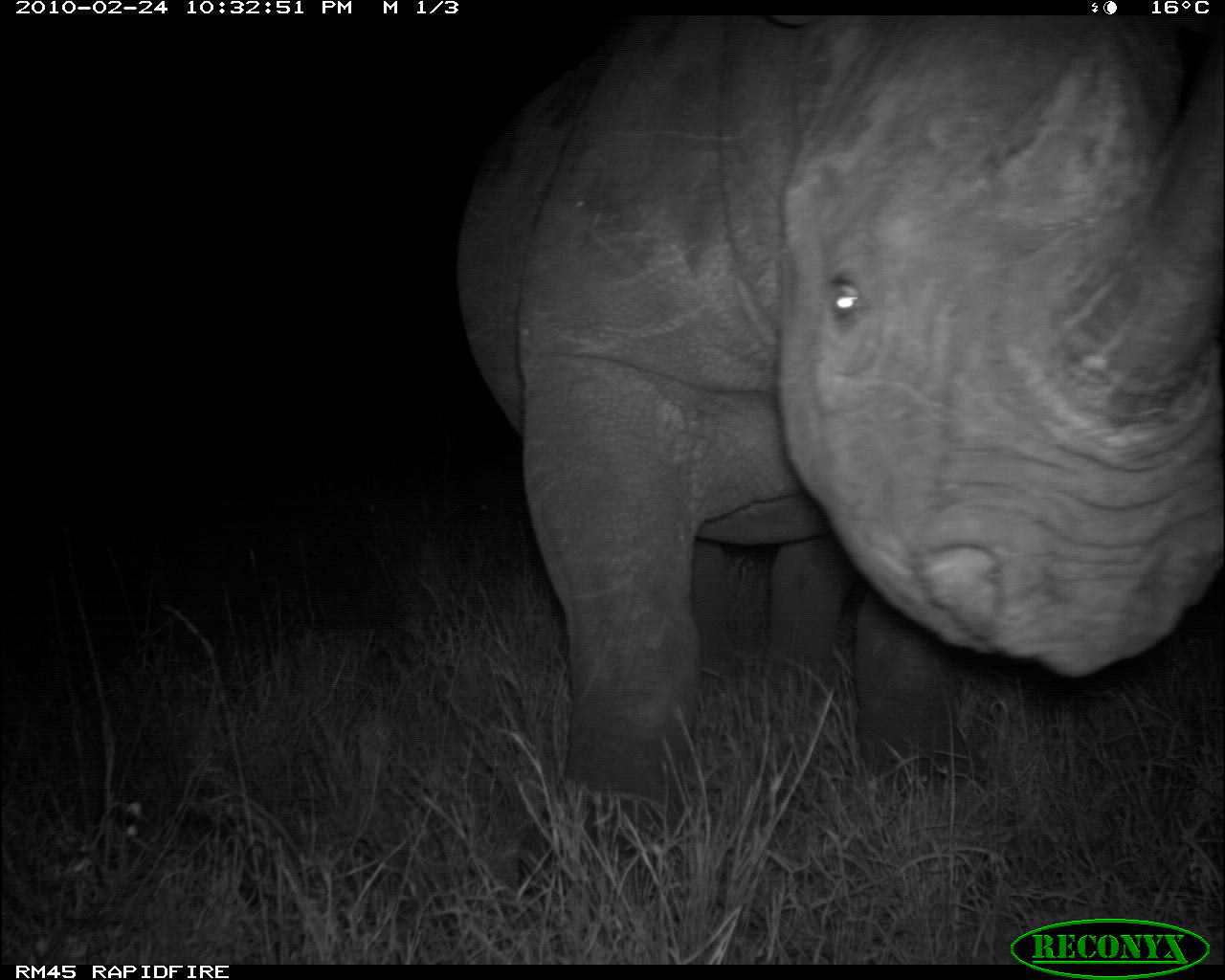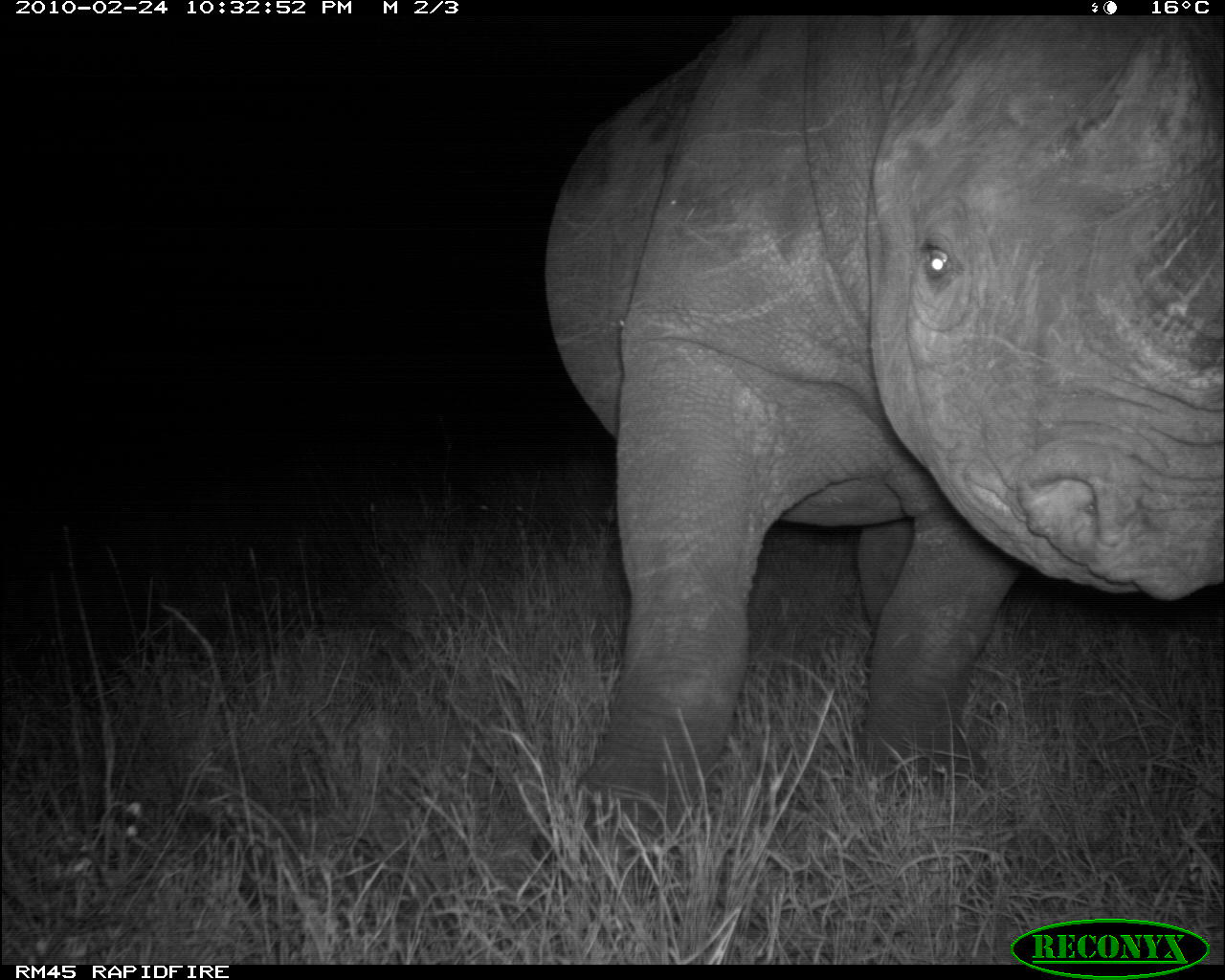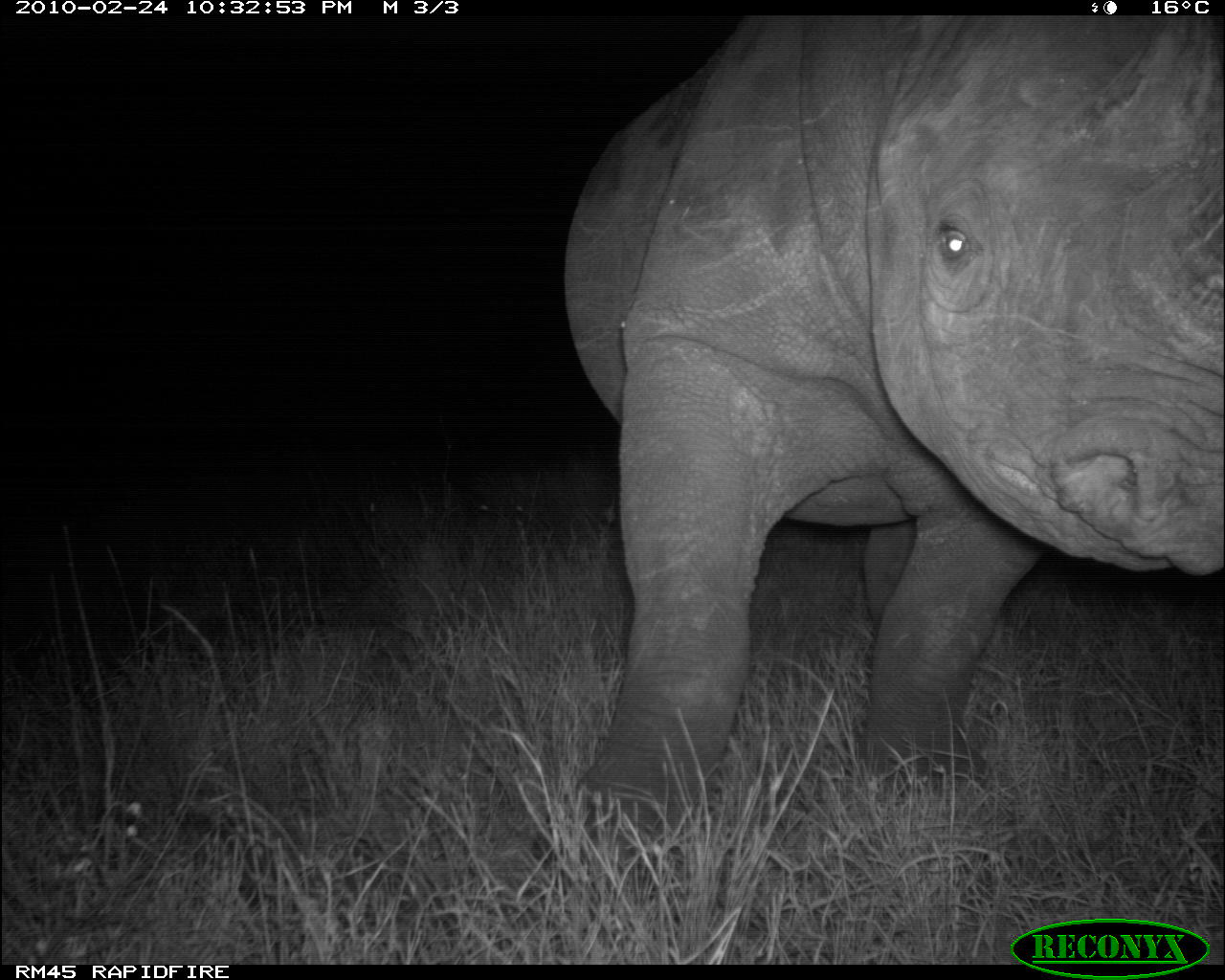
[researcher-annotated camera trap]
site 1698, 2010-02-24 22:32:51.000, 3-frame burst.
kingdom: Animalia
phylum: Chordata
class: Mammalia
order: Perissodactyla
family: Rhinocerotidae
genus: Diceros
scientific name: Diceros bicornis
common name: black rhinoceros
Diceros bicornis (black rhinoceros), count 1.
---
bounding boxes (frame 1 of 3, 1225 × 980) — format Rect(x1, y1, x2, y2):
diceros bicornis: Rect(447, 16, 1225, 889)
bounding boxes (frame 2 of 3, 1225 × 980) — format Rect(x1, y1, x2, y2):
diceros bicornis: Rect(543, 10, 1225, 880)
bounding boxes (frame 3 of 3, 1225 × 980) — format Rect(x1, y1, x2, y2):
diceros bicornis: Rect(560, 16, 1220, 886)